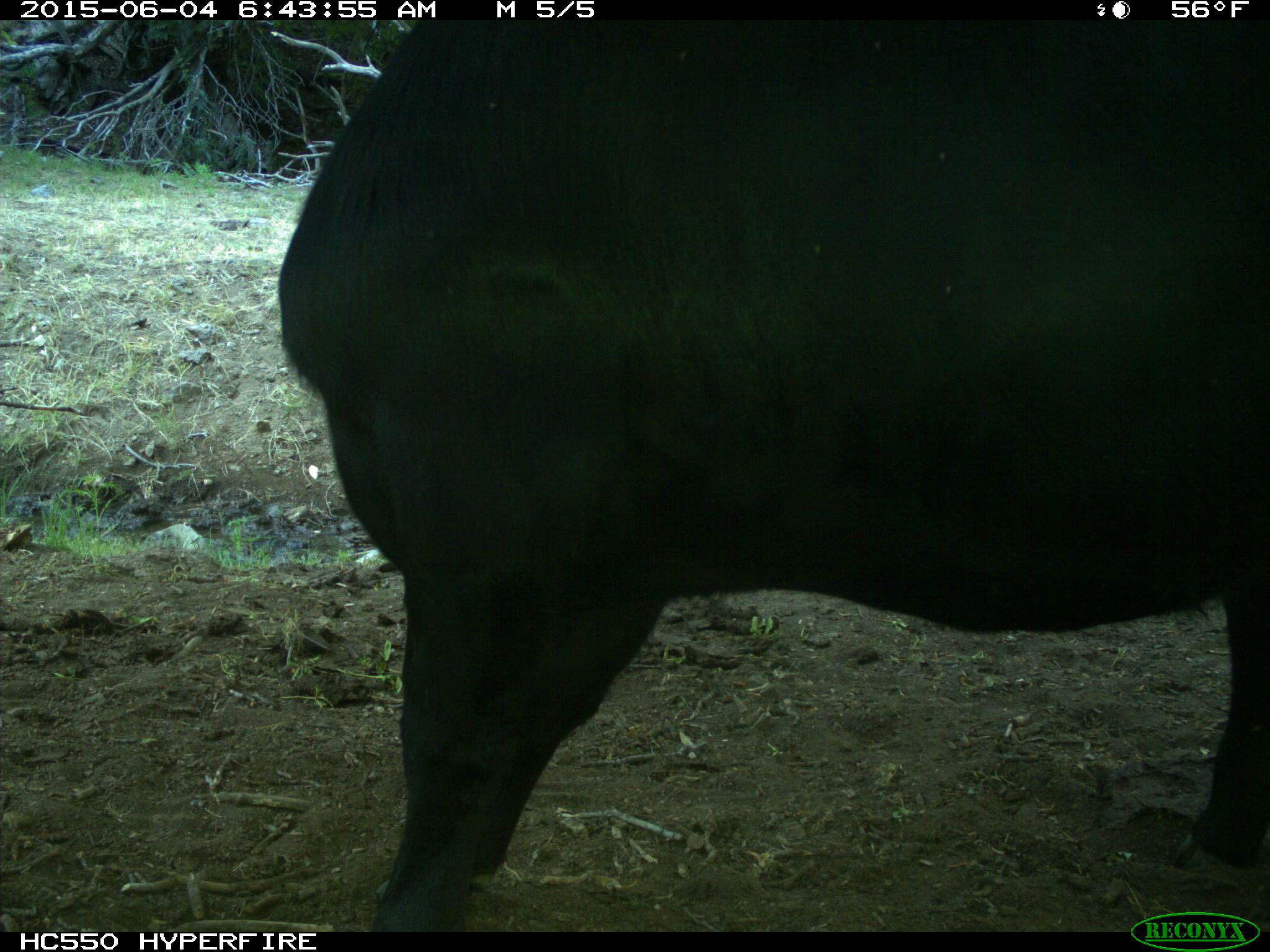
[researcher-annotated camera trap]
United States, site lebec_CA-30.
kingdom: Animalia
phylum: Chordata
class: Mammalia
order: Artiodactyla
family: Bovidae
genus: Bos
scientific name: Bos taurus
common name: domestic cow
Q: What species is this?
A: Bos taurus (domestic cow).